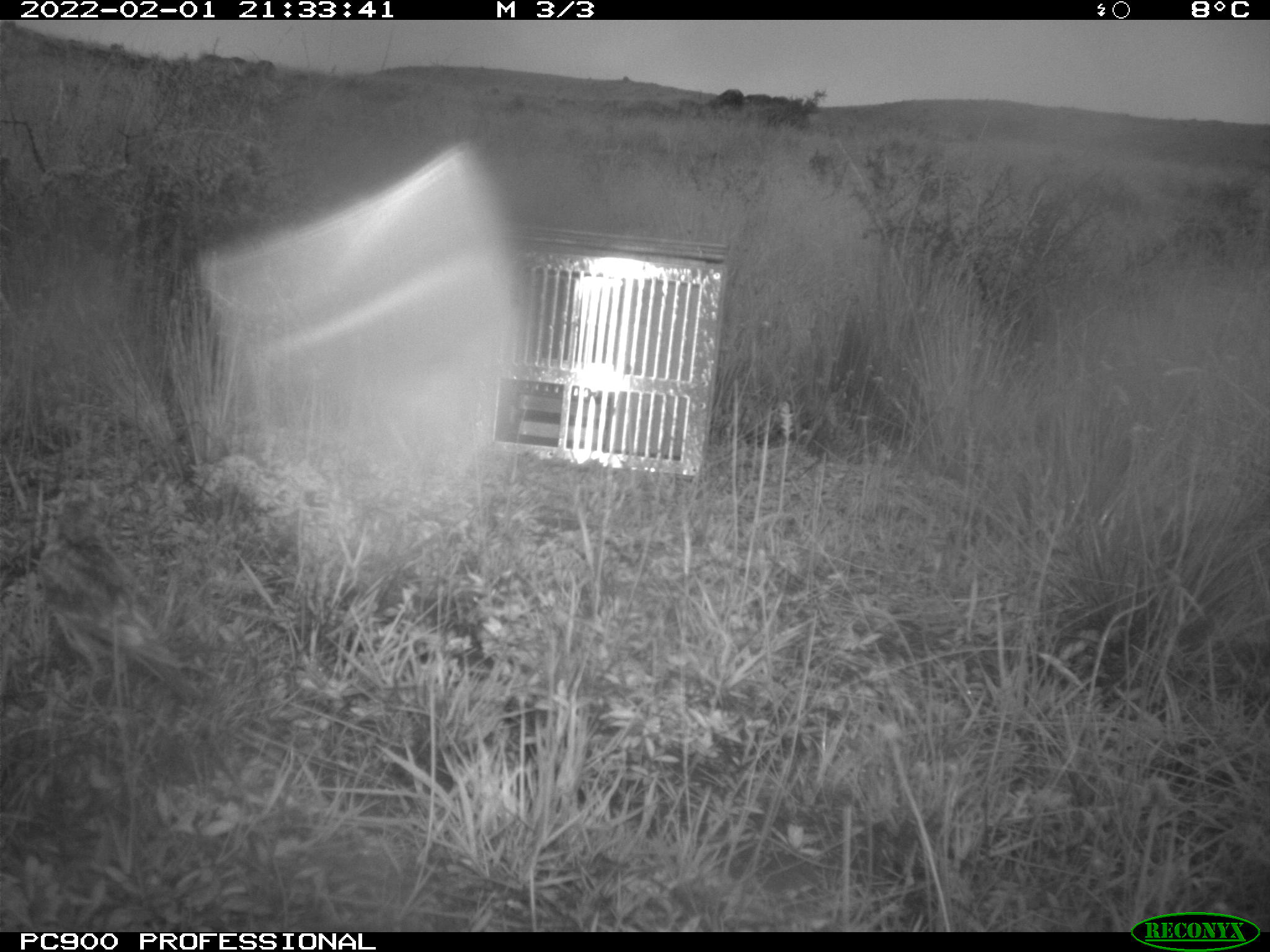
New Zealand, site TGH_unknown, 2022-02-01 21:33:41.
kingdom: Animalia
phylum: Chordata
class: Aves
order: Passeriformes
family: Motacillidae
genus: Anthus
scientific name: Anthus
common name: pipit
Pipit (Anthus).